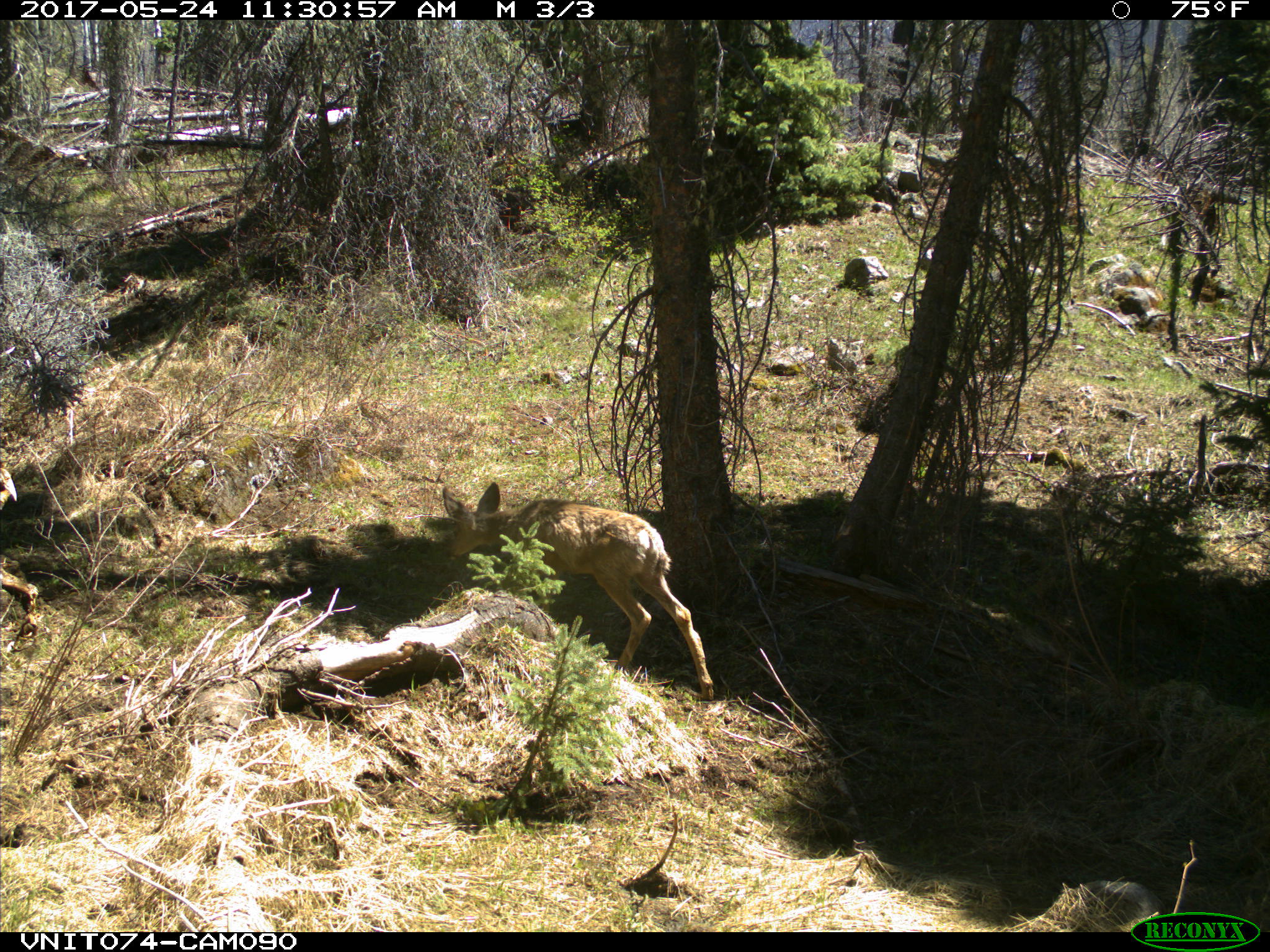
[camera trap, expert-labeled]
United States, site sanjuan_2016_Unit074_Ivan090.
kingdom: Animalia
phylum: Chordata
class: Mammalia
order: Artiodactyla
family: Cervidae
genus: Odocoileus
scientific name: Odocoileus hemionus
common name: mule deer